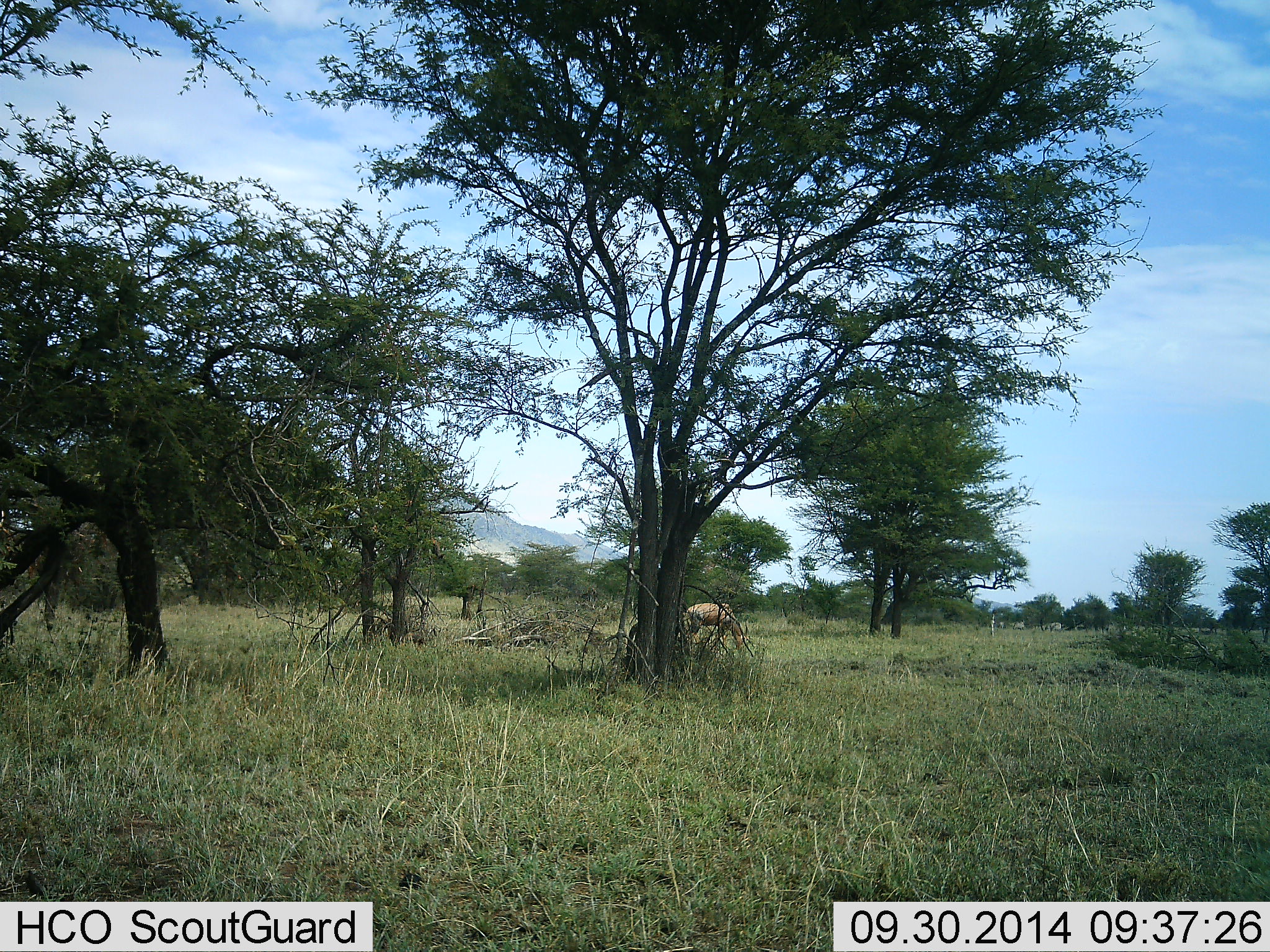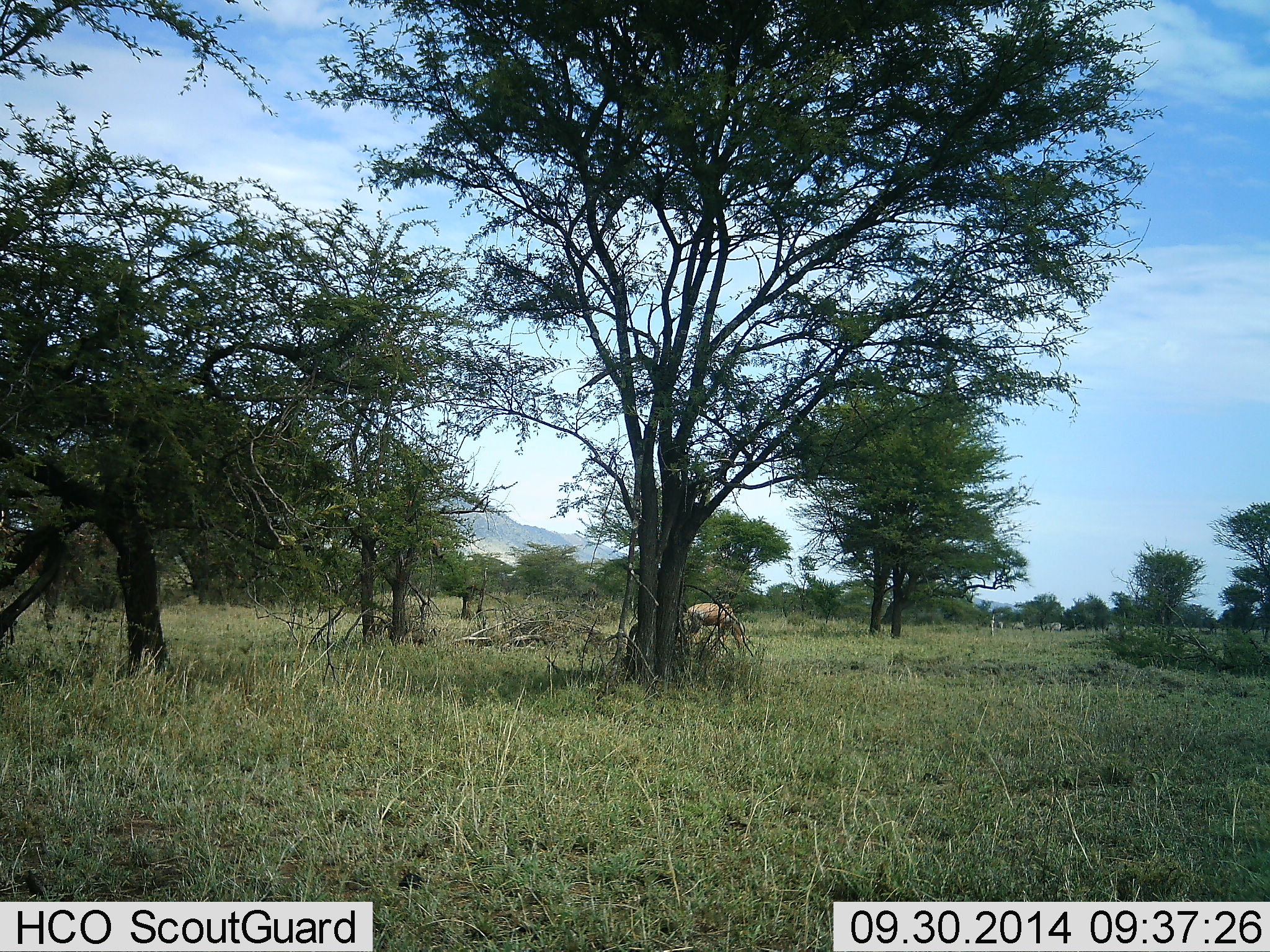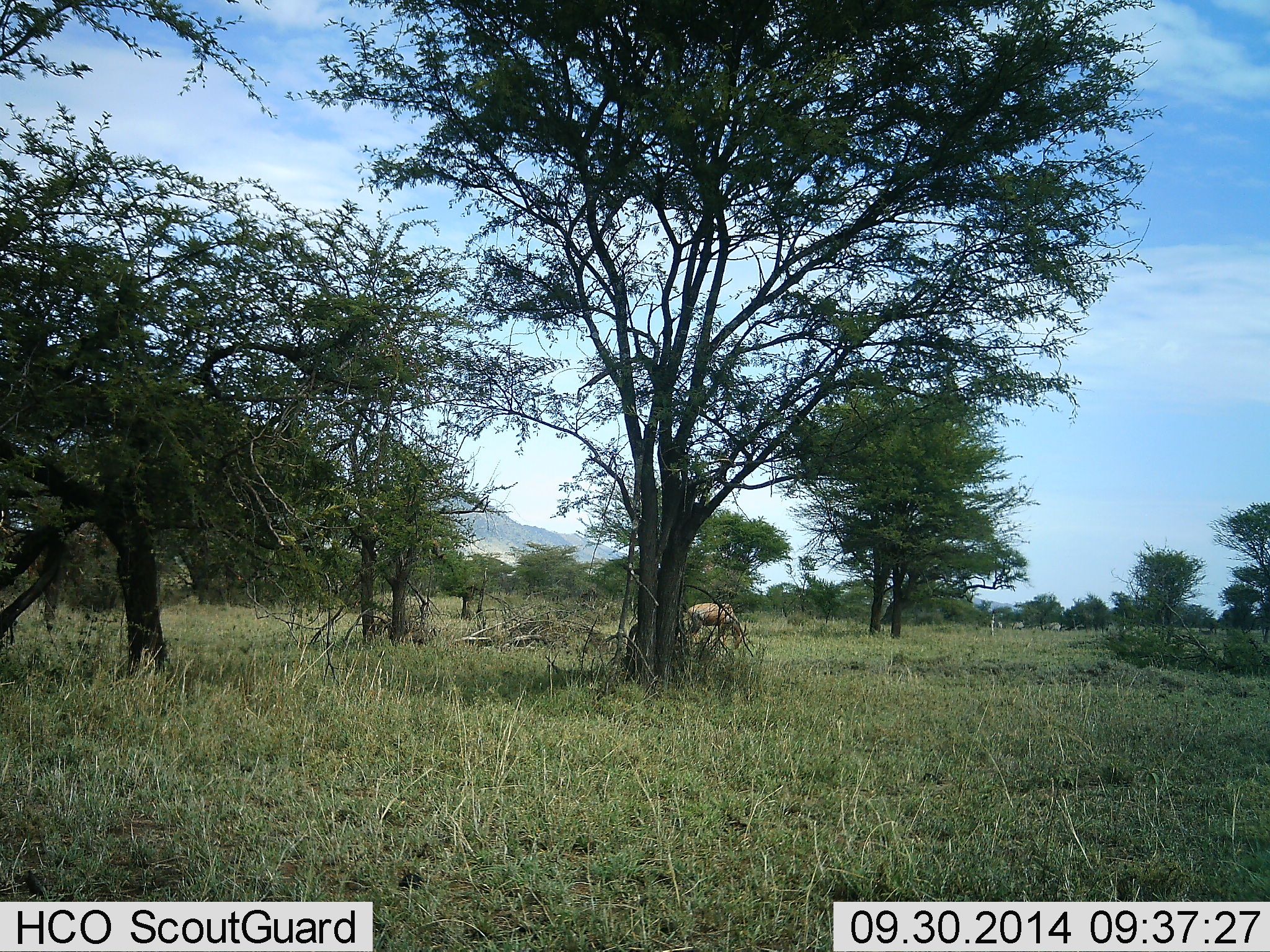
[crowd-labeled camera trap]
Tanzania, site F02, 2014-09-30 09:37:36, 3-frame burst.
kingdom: Animalia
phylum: Chordata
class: Mammalia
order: Artiodactyla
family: Bovidae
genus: Damaliscus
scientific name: Damaliscus lunatus jimela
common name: topi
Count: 1.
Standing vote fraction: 20%.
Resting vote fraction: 0%.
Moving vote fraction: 0%.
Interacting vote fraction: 0%.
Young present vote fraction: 0%.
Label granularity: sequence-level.